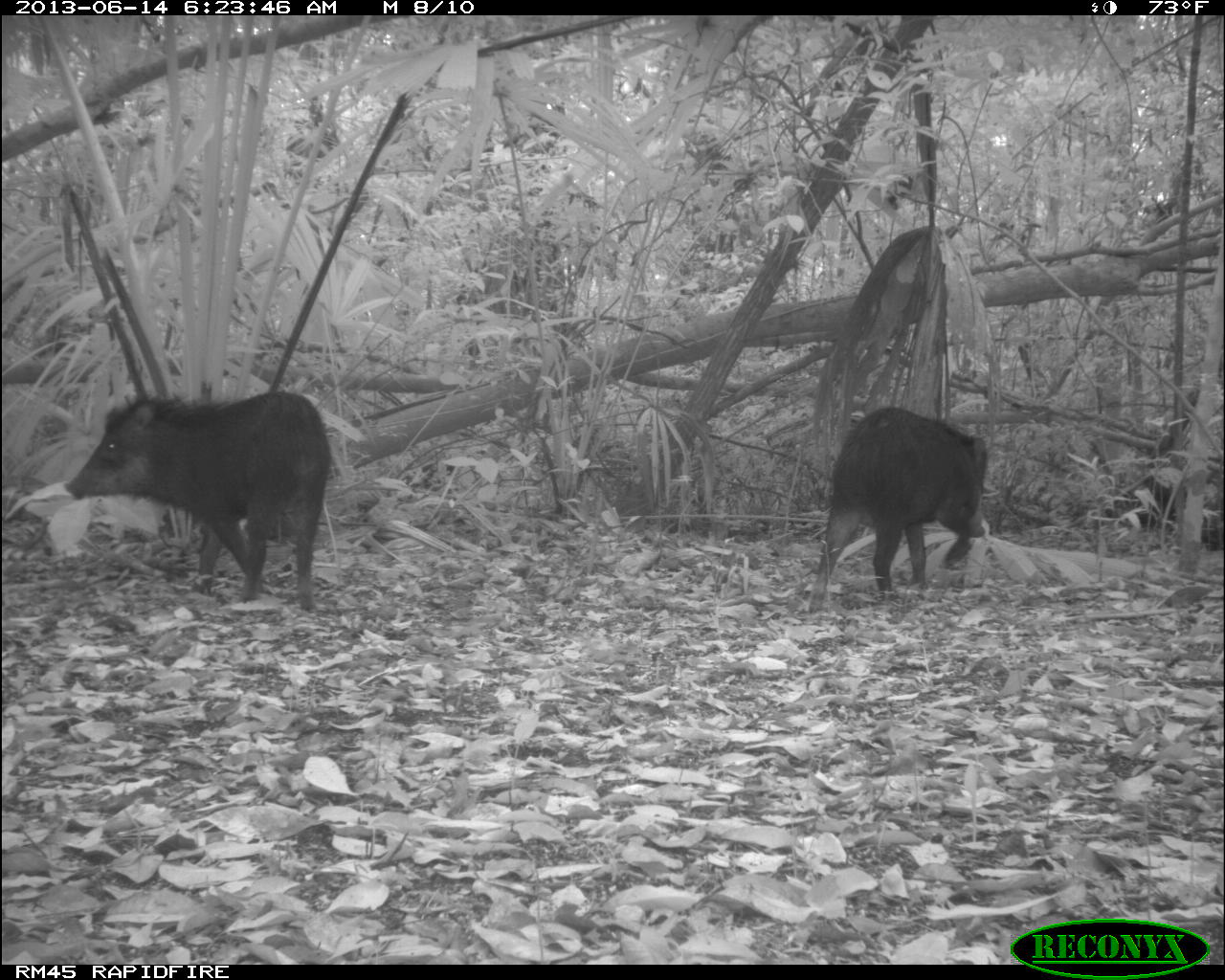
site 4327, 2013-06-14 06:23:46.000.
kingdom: Animalia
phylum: Chordata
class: Mammalia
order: Artiodactyla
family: Tayassuidae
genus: Tayassu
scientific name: Tayassu pecari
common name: white-lipped peccary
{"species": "Tayassu pecari (white-lipped peccary)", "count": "12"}